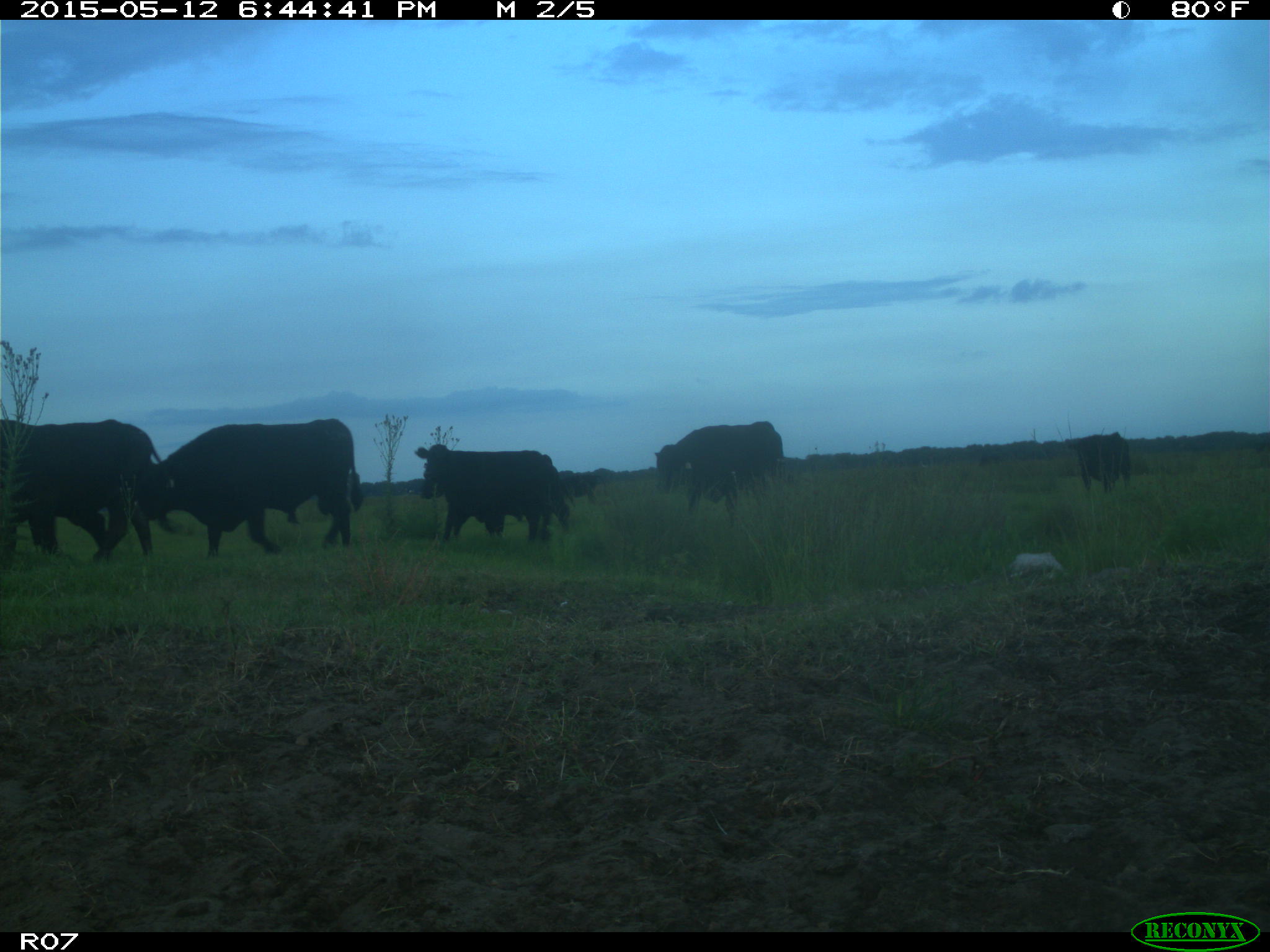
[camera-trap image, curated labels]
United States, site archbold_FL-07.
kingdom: Animalia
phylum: Chordata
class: Mammalia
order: Artiodactyla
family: Bovidae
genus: Bos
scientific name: Bos taurus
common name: domestic cow